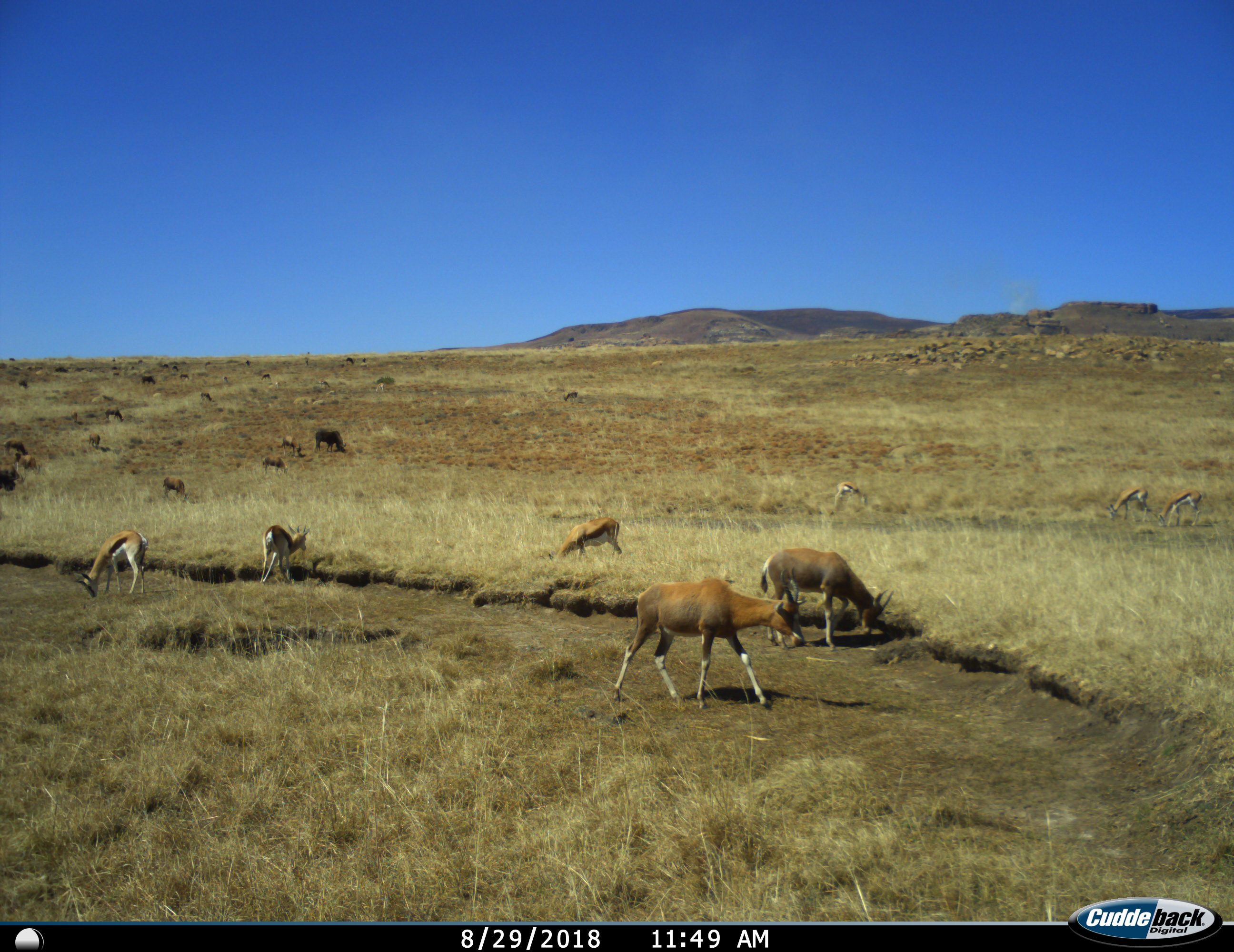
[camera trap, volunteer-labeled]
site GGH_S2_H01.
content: unidentified animal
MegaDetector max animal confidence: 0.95